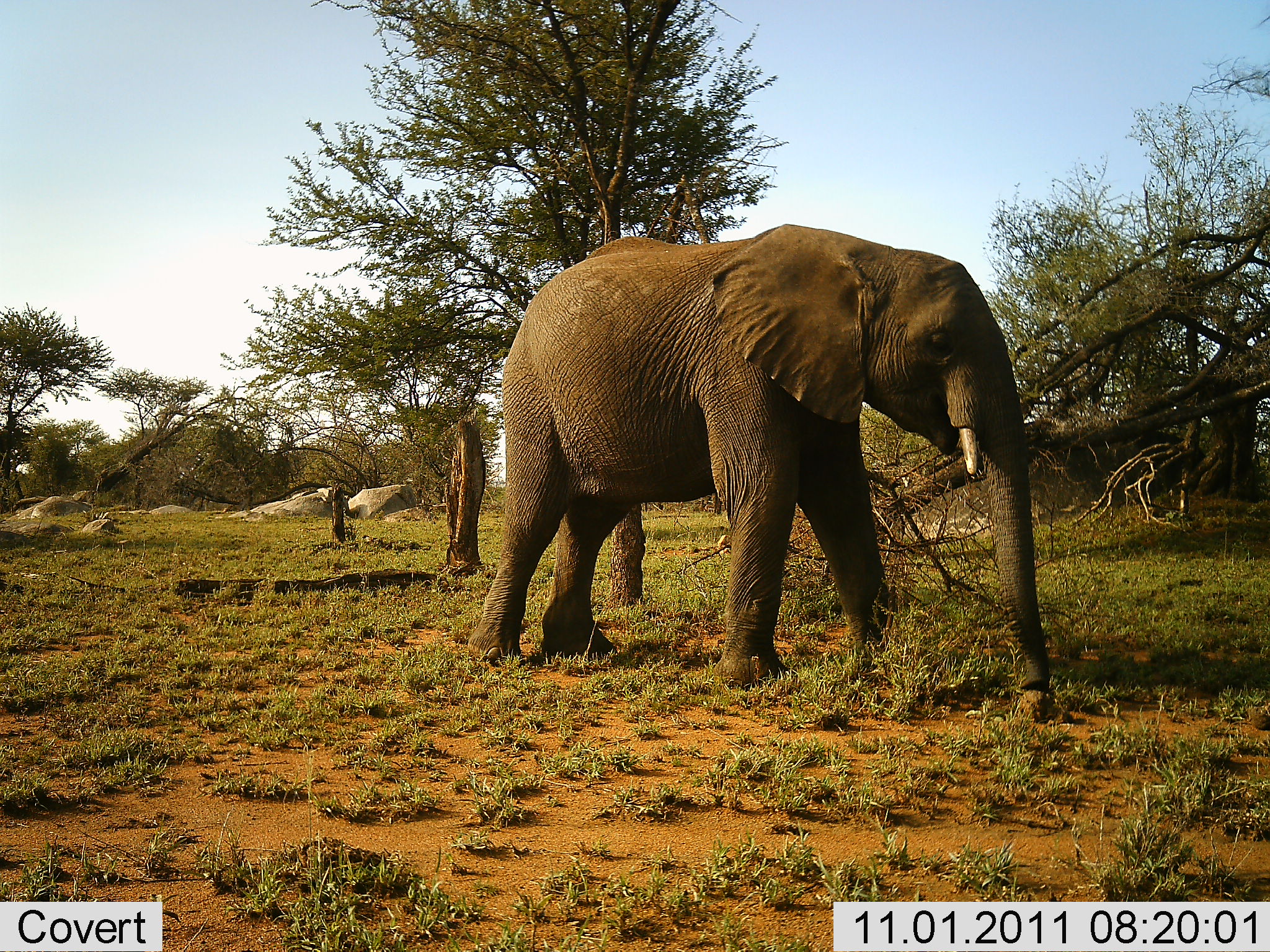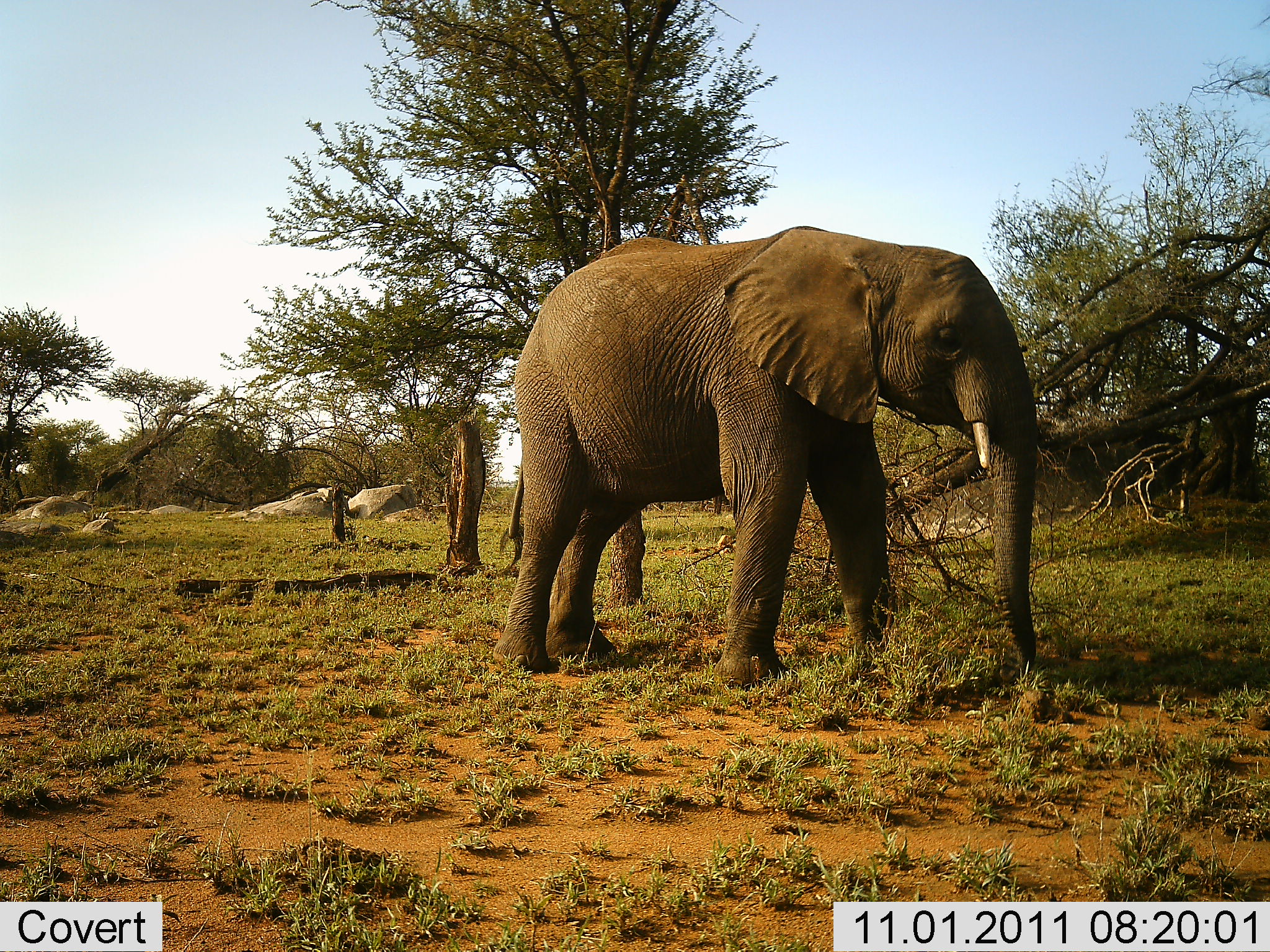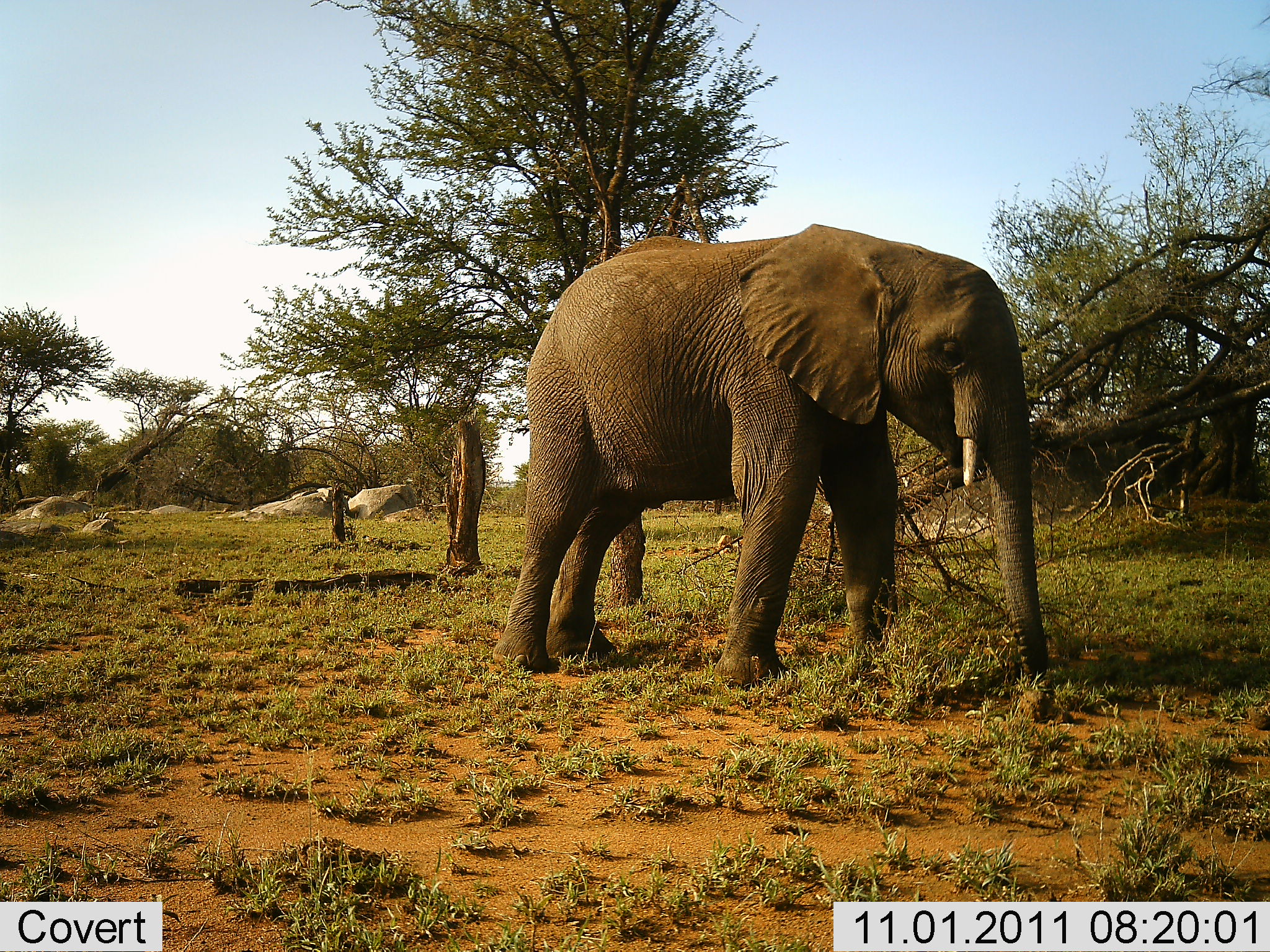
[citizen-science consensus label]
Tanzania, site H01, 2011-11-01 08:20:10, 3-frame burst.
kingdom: Animalia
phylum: Chordata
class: Mammalia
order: Proboscidea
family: Elephantidae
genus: Loxodonta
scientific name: Loxodonta africana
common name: african bush elephant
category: elephant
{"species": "elephant (african bush elephant) (Loxodonta africana)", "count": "1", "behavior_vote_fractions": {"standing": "69%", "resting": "0%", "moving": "19%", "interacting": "0%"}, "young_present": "0%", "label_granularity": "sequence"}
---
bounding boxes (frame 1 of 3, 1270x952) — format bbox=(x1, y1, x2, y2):
animal: bbox=(466, 223, 1053, 695)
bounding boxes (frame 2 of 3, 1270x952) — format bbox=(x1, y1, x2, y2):
animal: bbox=(493, 224, 1040, 693)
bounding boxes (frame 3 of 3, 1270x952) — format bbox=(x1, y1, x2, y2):
animal: bbox=(493, 223, 1050, 692)